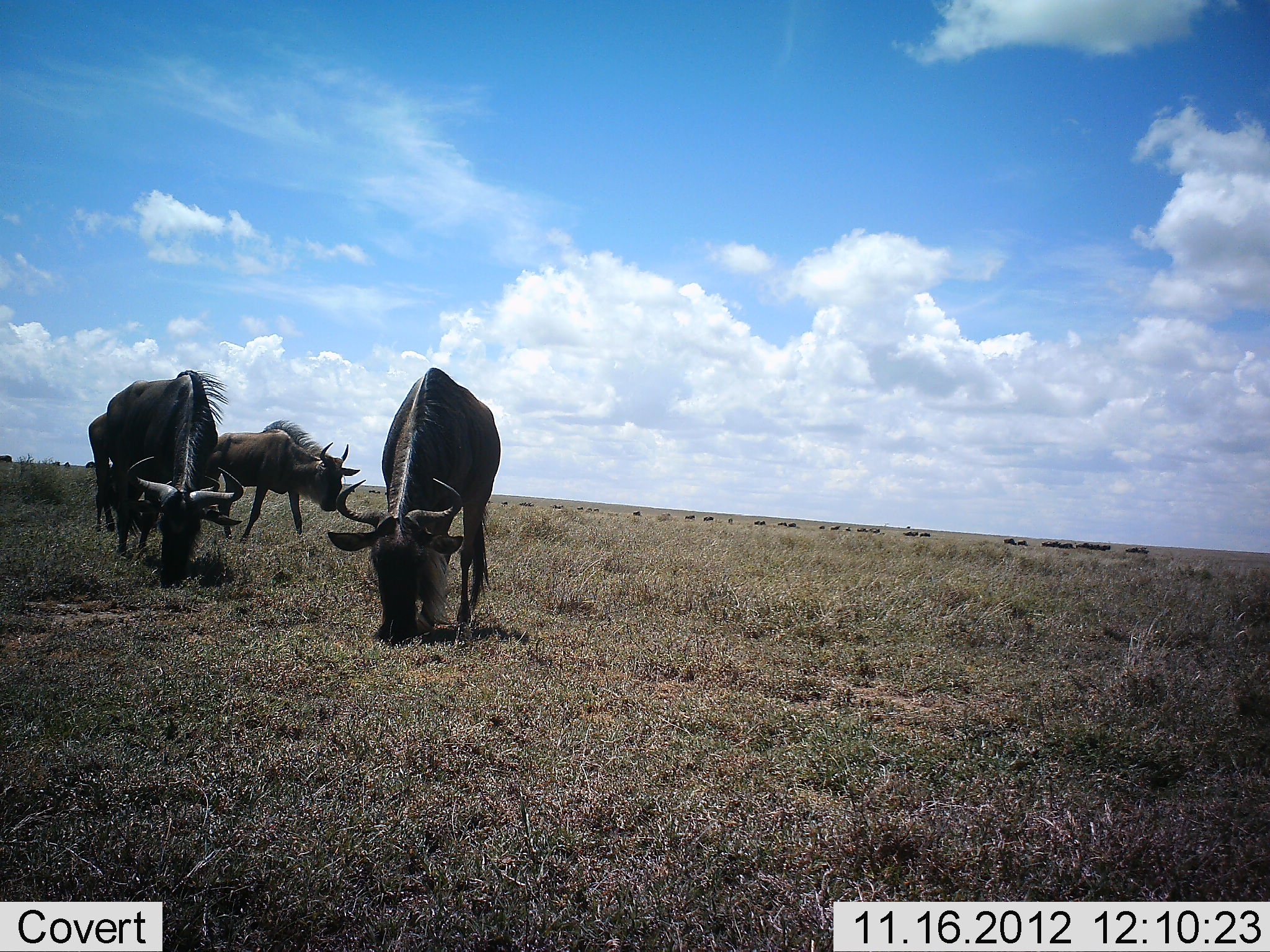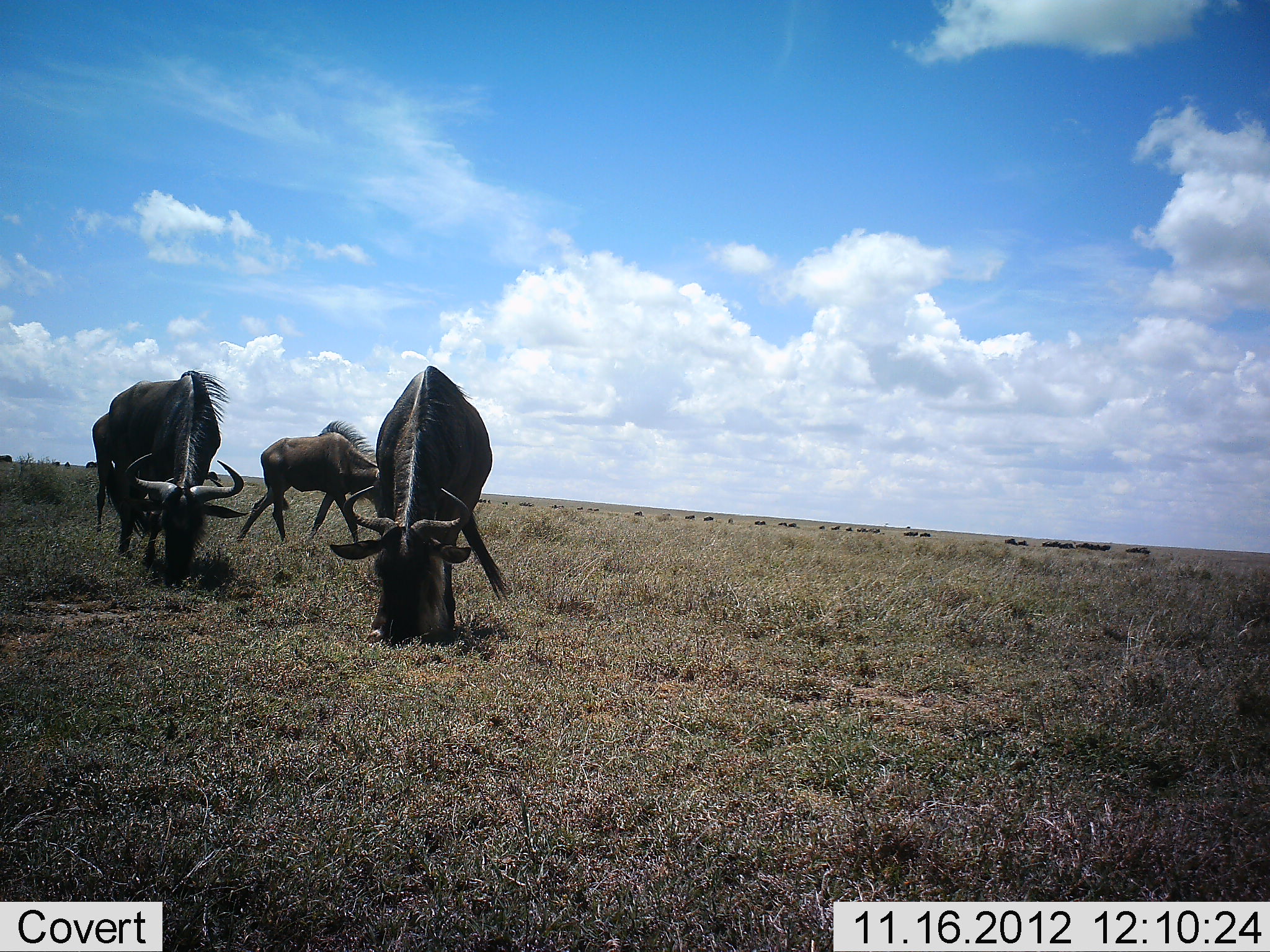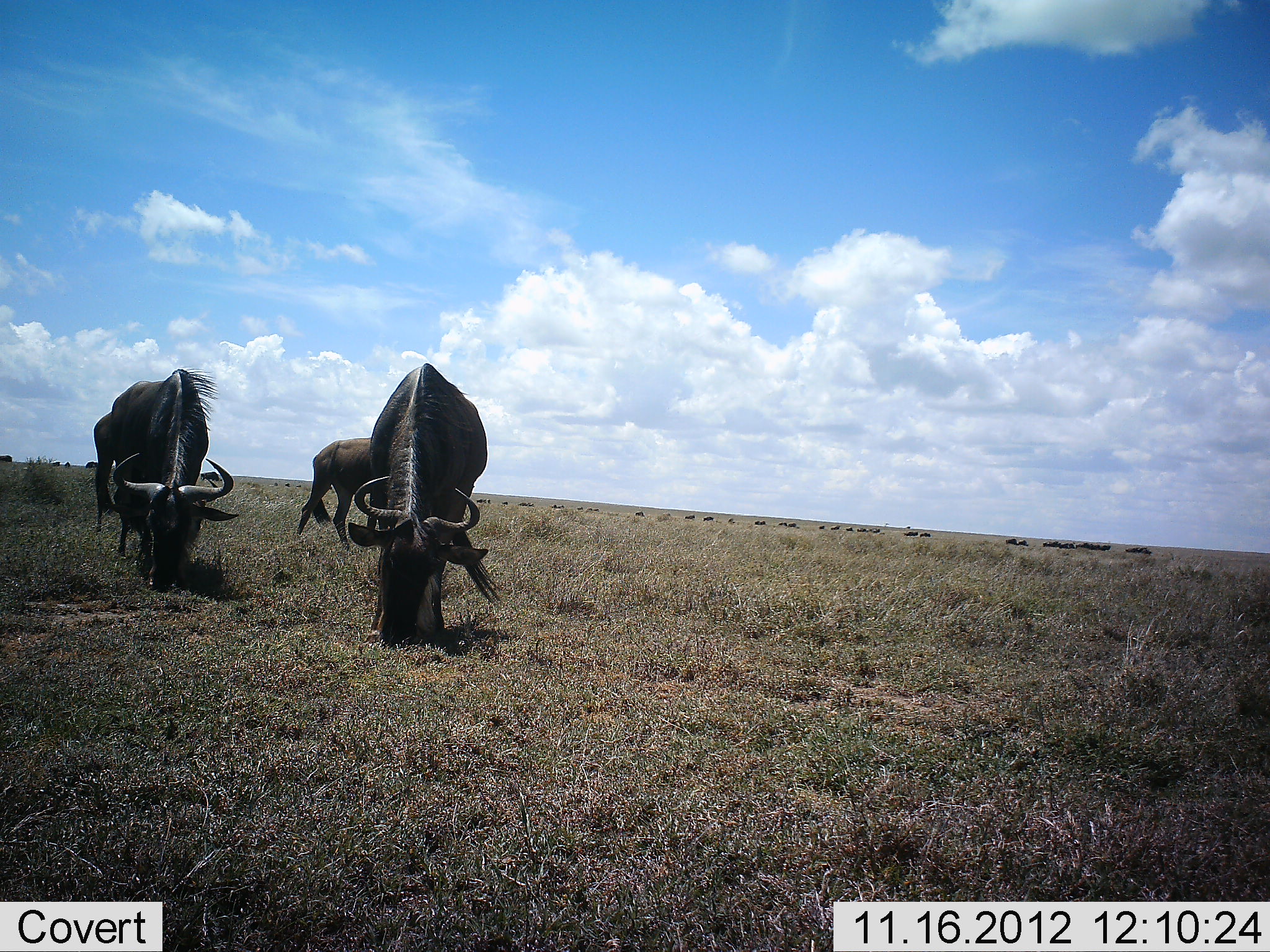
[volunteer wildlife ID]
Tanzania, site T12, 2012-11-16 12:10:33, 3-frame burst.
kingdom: Animalia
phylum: Chordata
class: Mammalia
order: Artiodactyla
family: Bovidae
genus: Connochaetes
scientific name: Connochaetes taurinus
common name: blue wildebeest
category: wildebeest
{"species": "wildebeest (blue wildebeest) (Connochaetes taurinus)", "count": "3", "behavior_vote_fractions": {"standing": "10%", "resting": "0%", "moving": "50%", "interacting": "0%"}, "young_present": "10%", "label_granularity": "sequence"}